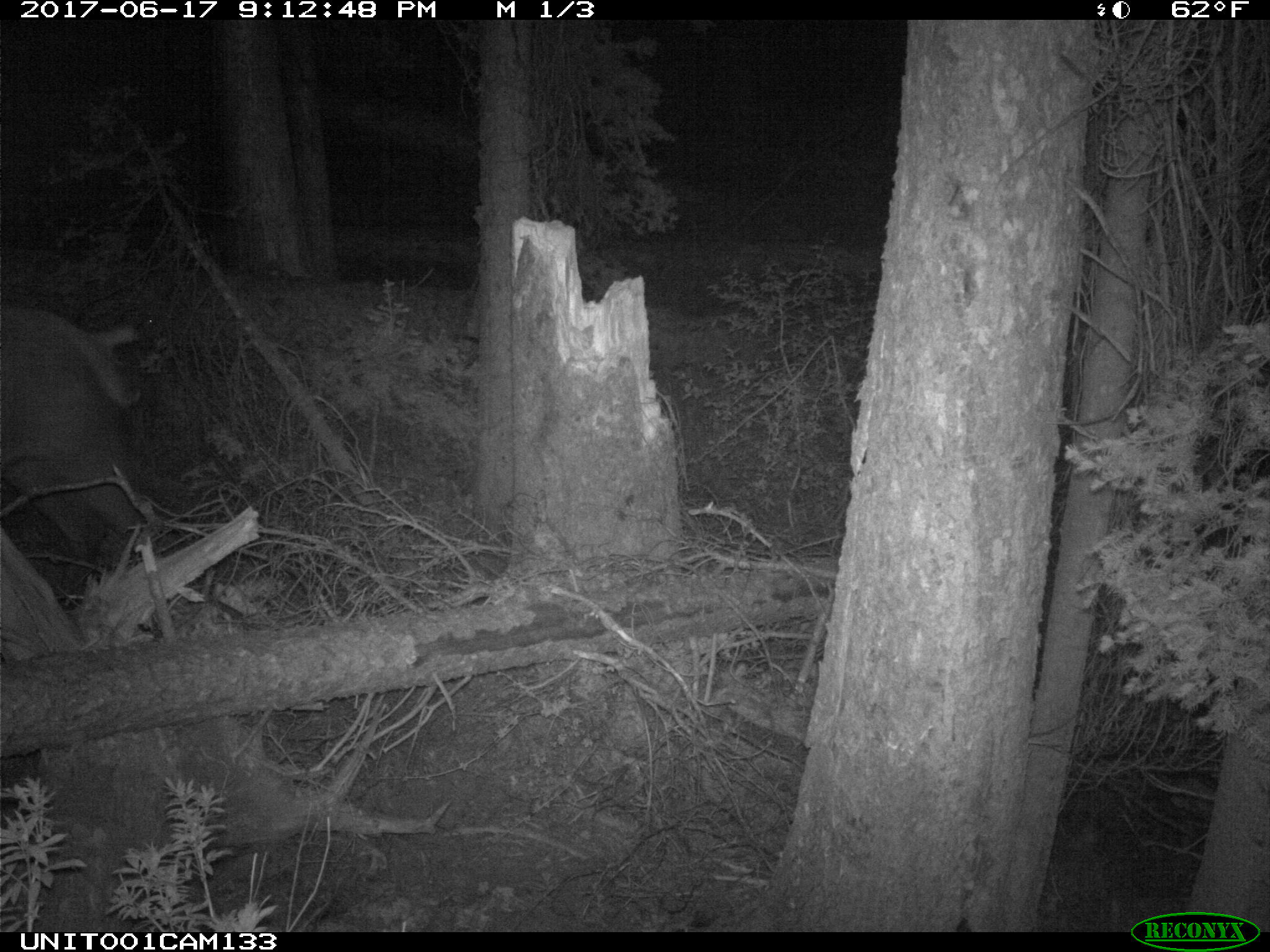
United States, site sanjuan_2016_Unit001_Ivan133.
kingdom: Animalia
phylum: Chordata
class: Mammalia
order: Artiodactyla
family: Cervidae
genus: Cervus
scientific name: Cervus elaphus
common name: red deer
Cervus elaphus (red deer).